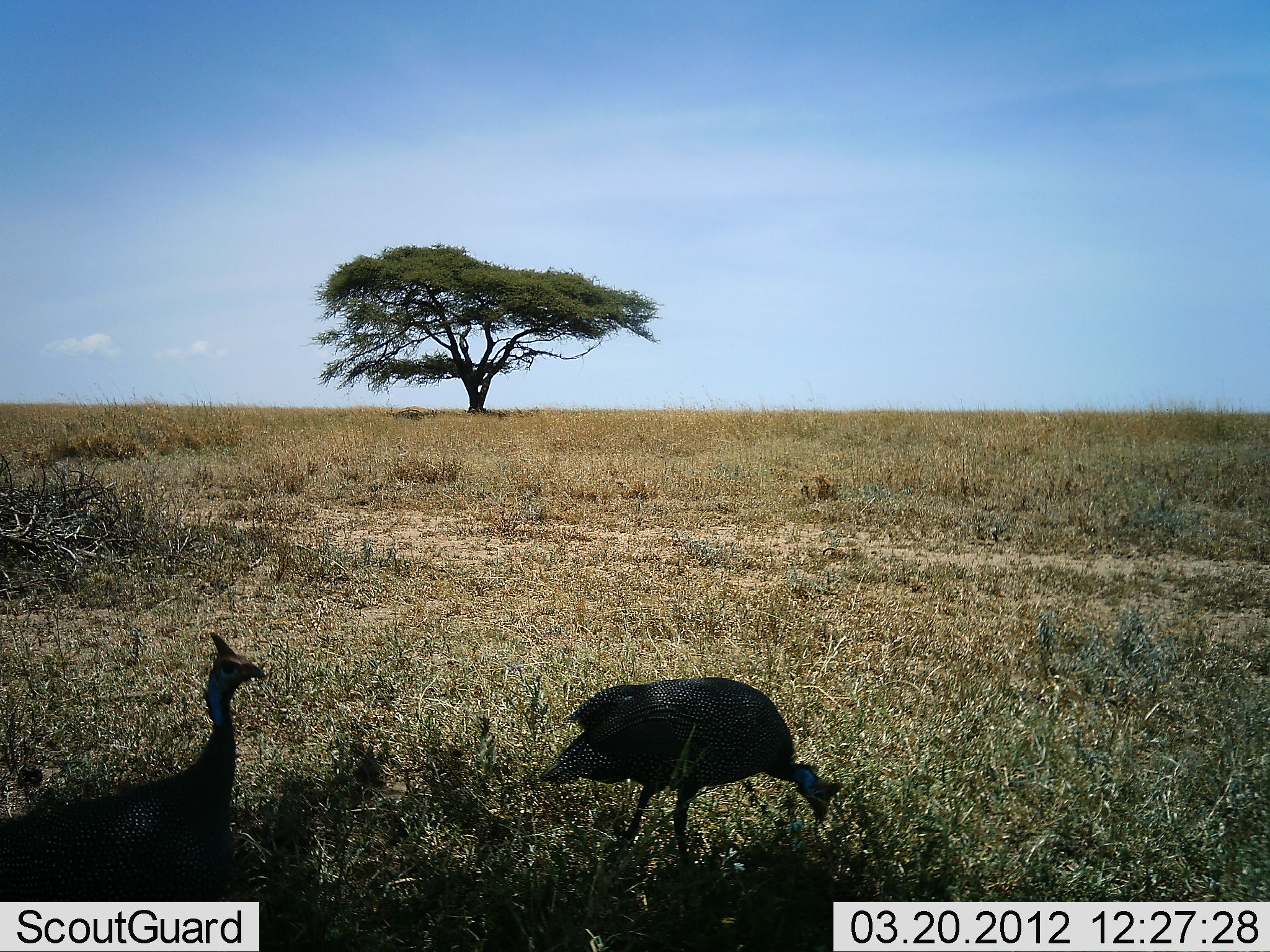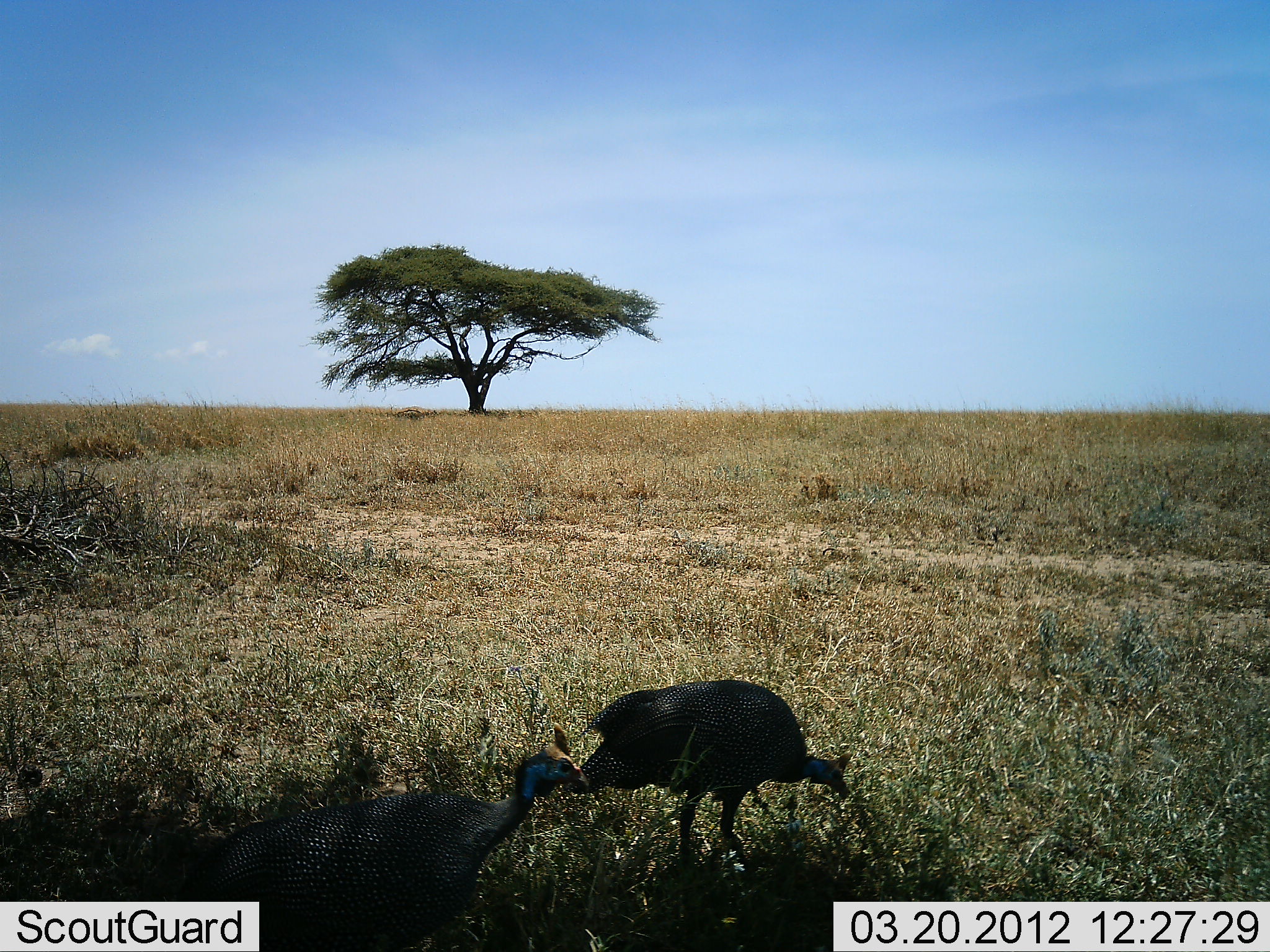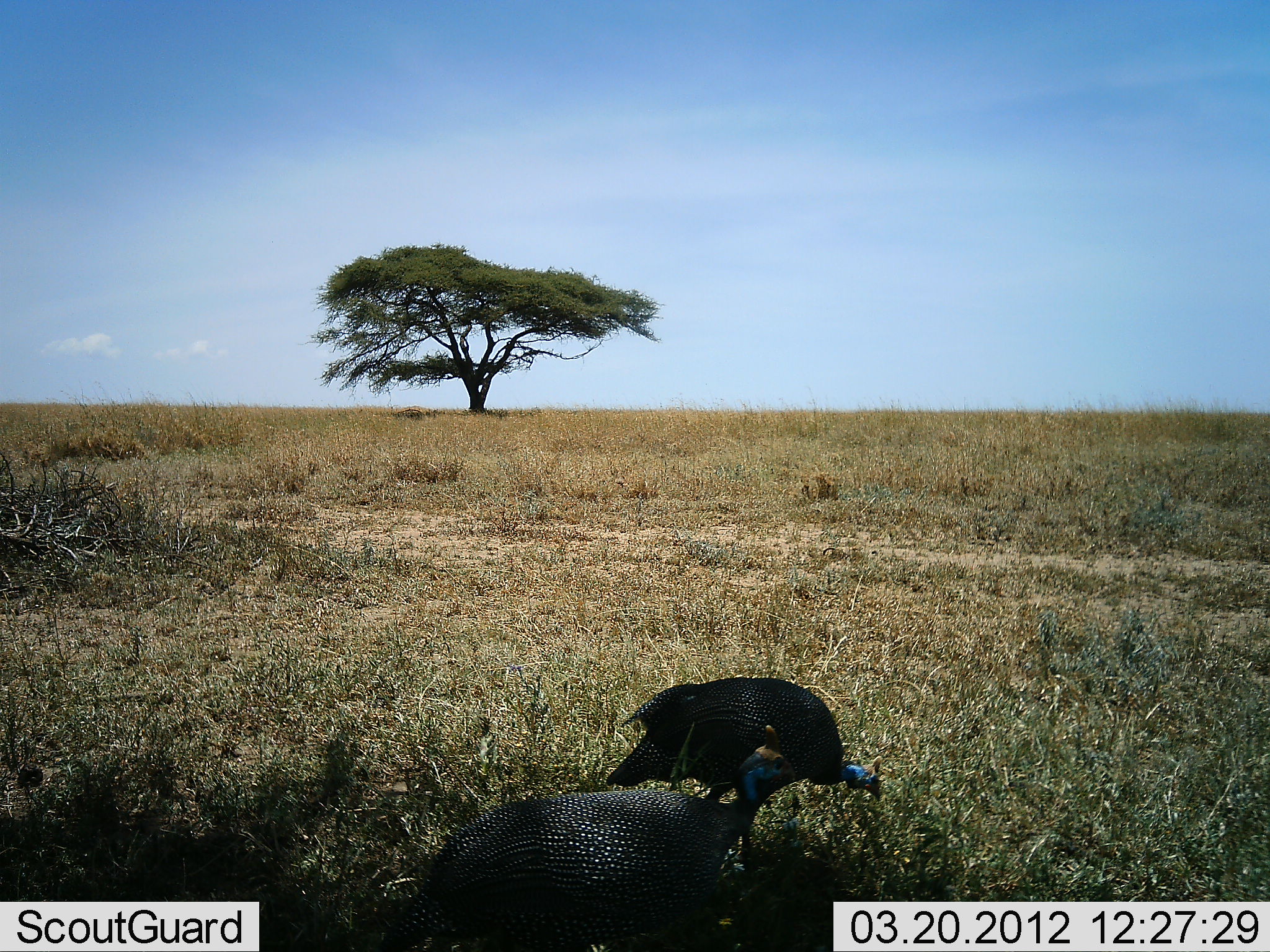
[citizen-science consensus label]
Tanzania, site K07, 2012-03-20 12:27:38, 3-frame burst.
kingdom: Animalia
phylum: Chordata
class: Aves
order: Galliformes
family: Numididae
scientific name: Numididae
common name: guinea fowl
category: guineafowl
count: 2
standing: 27%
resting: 0%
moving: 67%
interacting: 0%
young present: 3%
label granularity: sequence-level